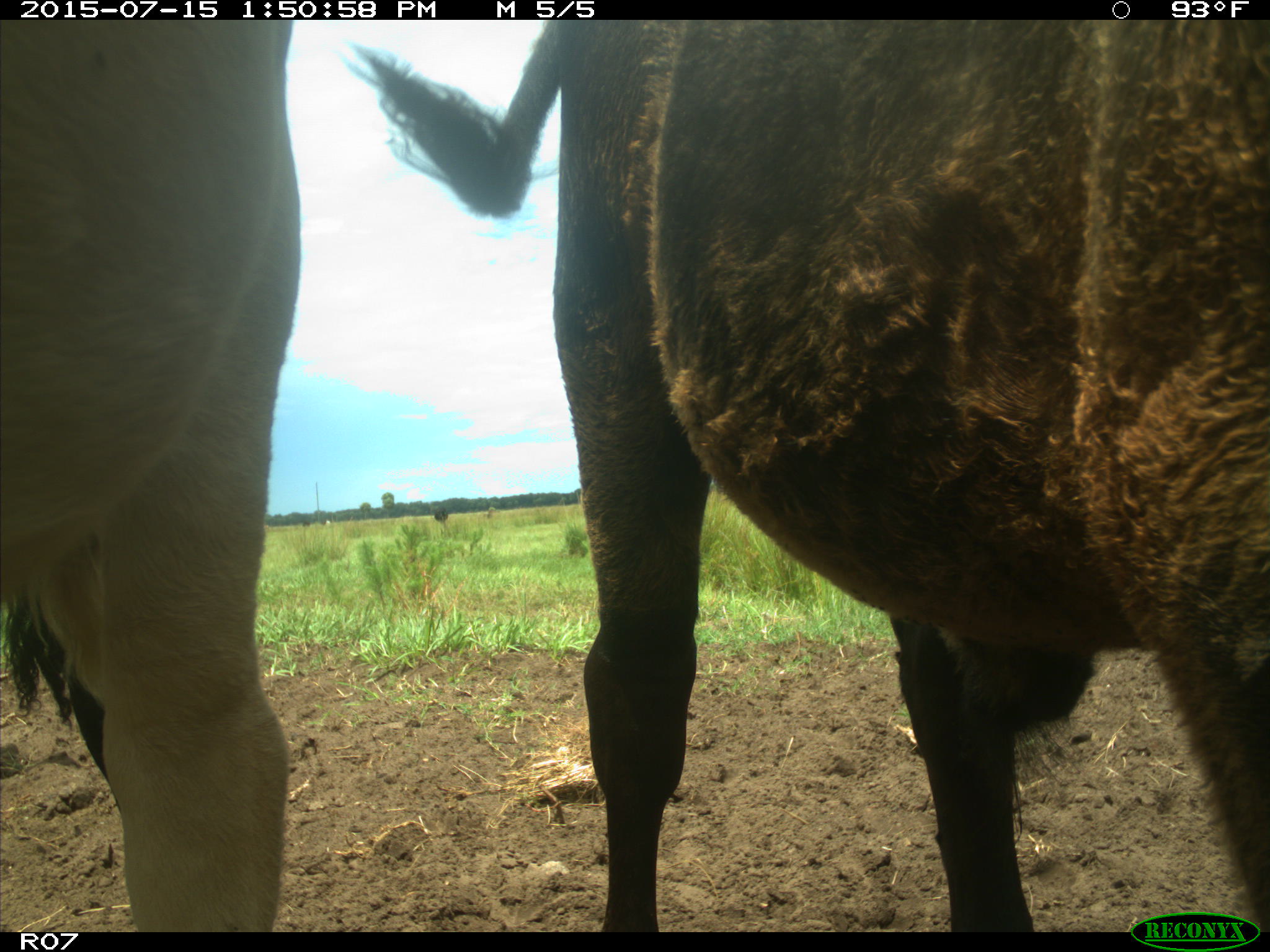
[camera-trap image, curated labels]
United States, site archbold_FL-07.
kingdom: Animalia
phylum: Chordata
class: Mammalia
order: Artiodactyla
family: Bovidae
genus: Bos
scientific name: Bos taurus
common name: domestic cow